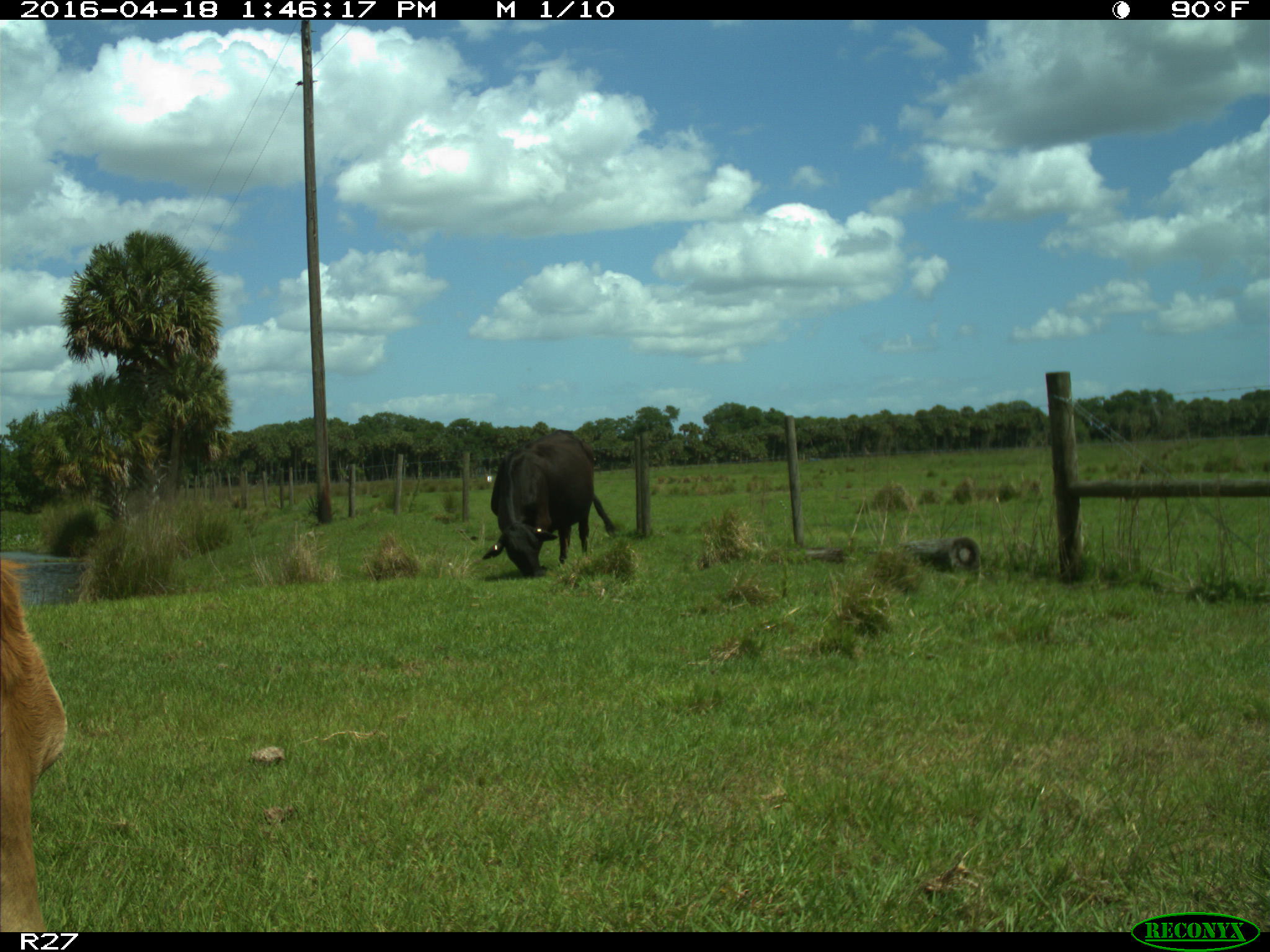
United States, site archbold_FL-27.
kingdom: Animalia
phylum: Chordata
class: Mammalia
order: Artiodactyla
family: Bovidae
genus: Bos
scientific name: Bos taurus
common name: domestic cow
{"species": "Bos taurus (domestic cow)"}